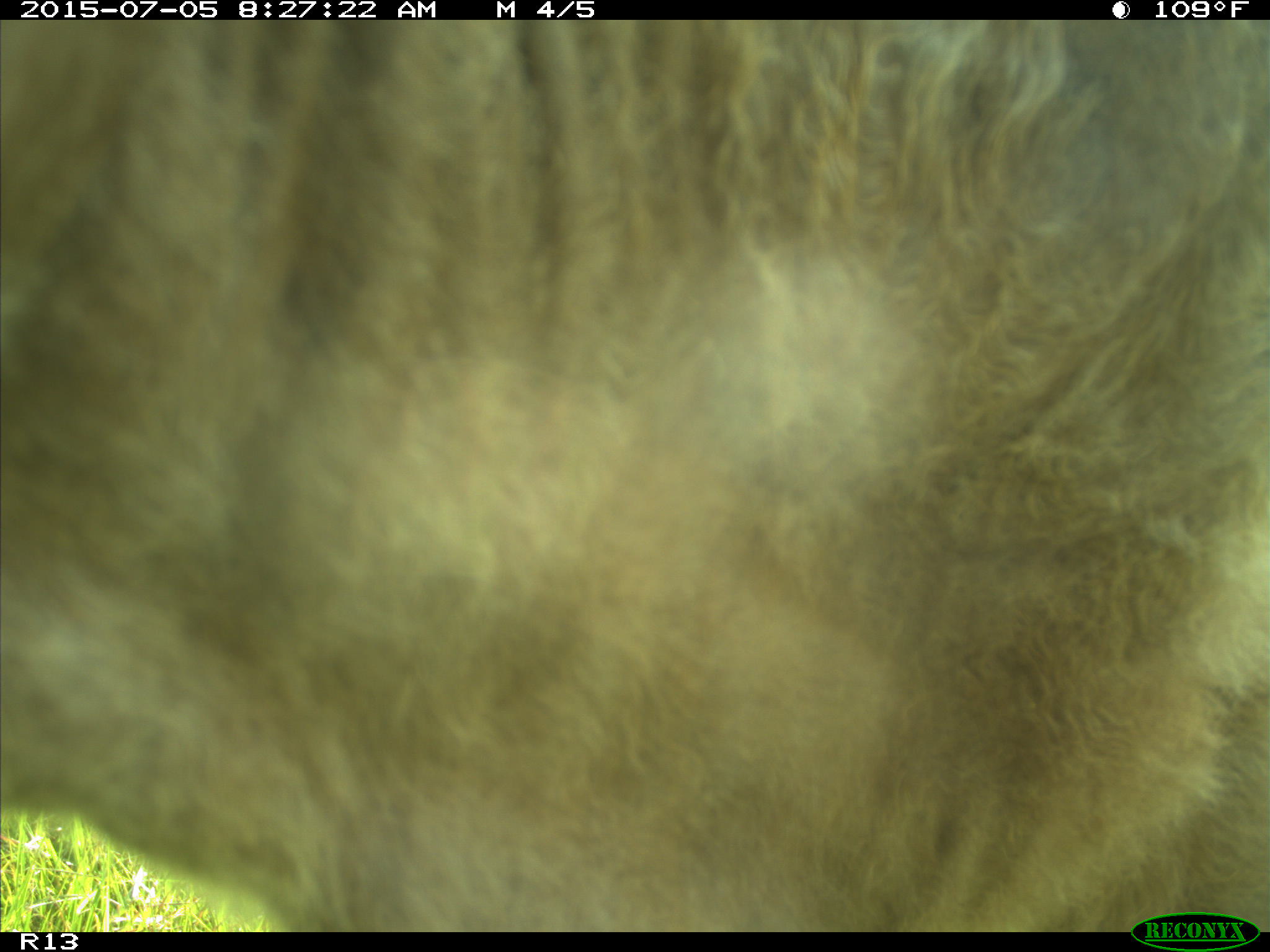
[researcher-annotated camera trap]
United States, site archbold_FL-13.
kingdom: Animalia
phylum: Chordata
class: Mammalia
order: Artiodactyla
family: Bovidae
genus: Bos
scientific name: Bos taurus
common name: domestic cow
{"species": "Bos taurus (domestic cow)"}